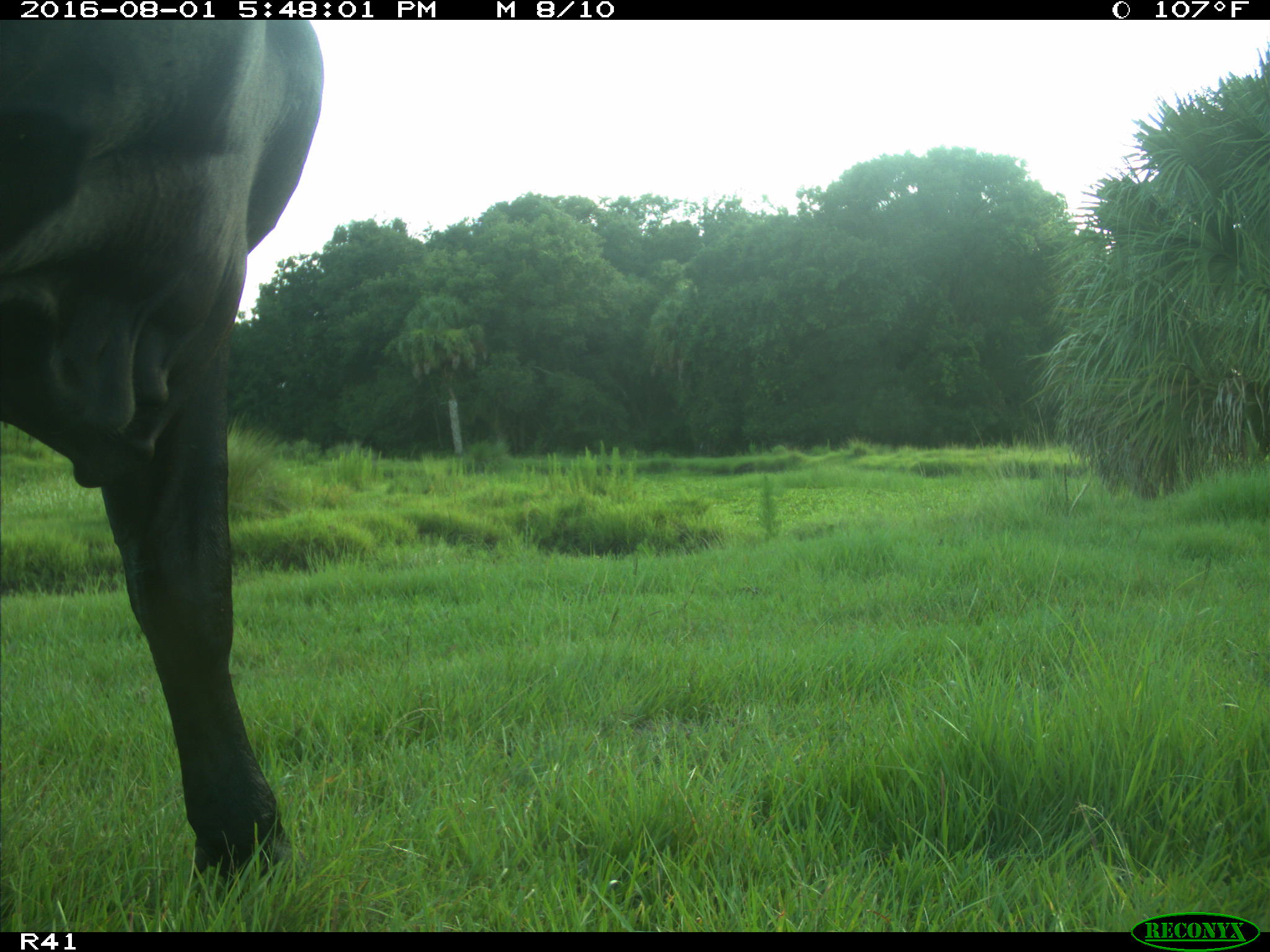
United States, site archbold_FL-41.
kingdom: Animalia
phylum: Chordata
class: Mammalia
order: Artiodactyla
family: Bovidae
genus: Bos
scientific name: Bos taurus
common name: domestic cow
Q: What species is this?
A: Bos taurus (domestic cow).